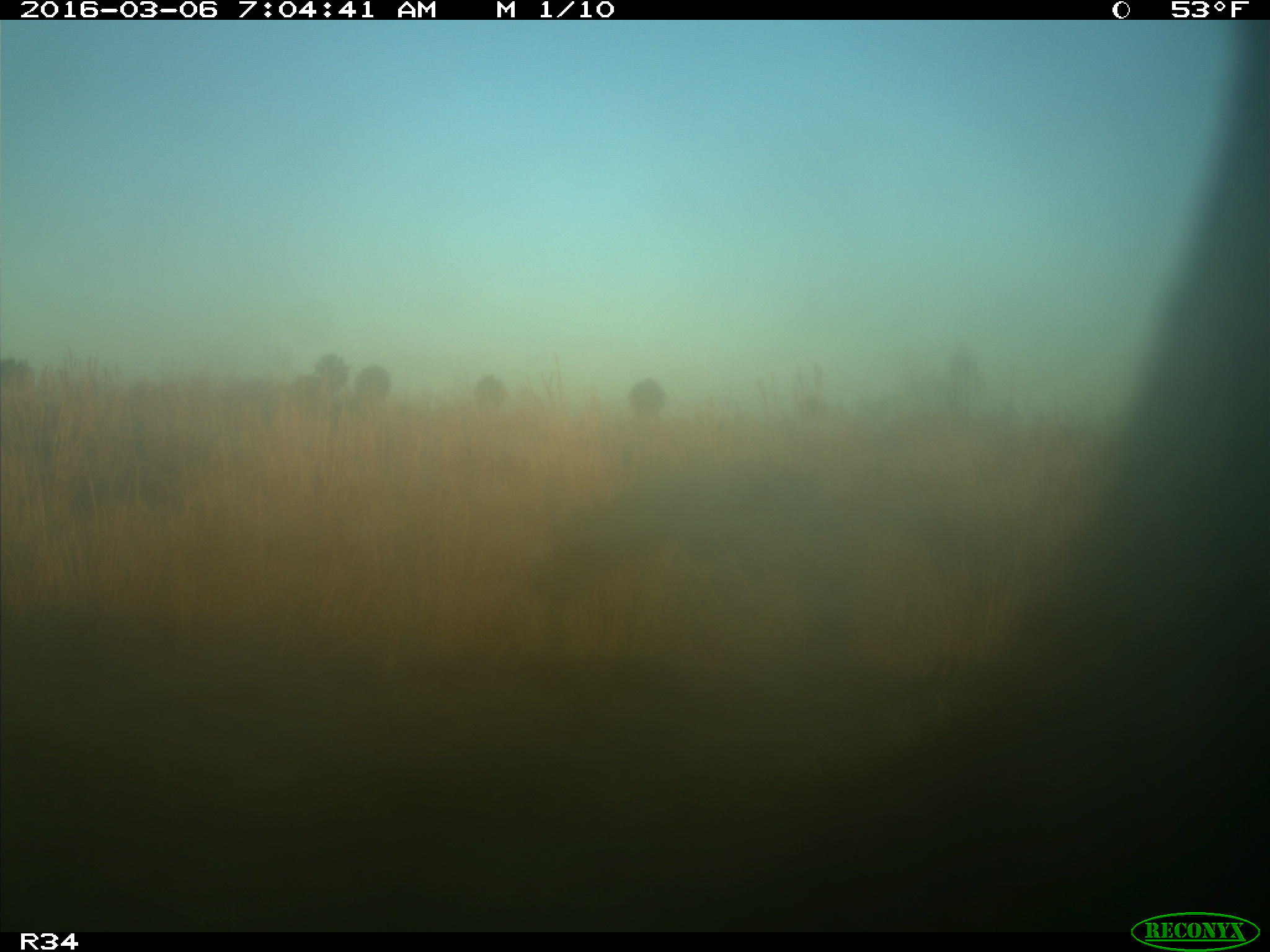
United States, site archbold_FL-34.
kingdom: Animalia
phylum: Chordata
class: Mammalia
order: Artiodactyla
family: Bovidae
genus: Bos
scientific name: Bos taurus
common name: domestic cow